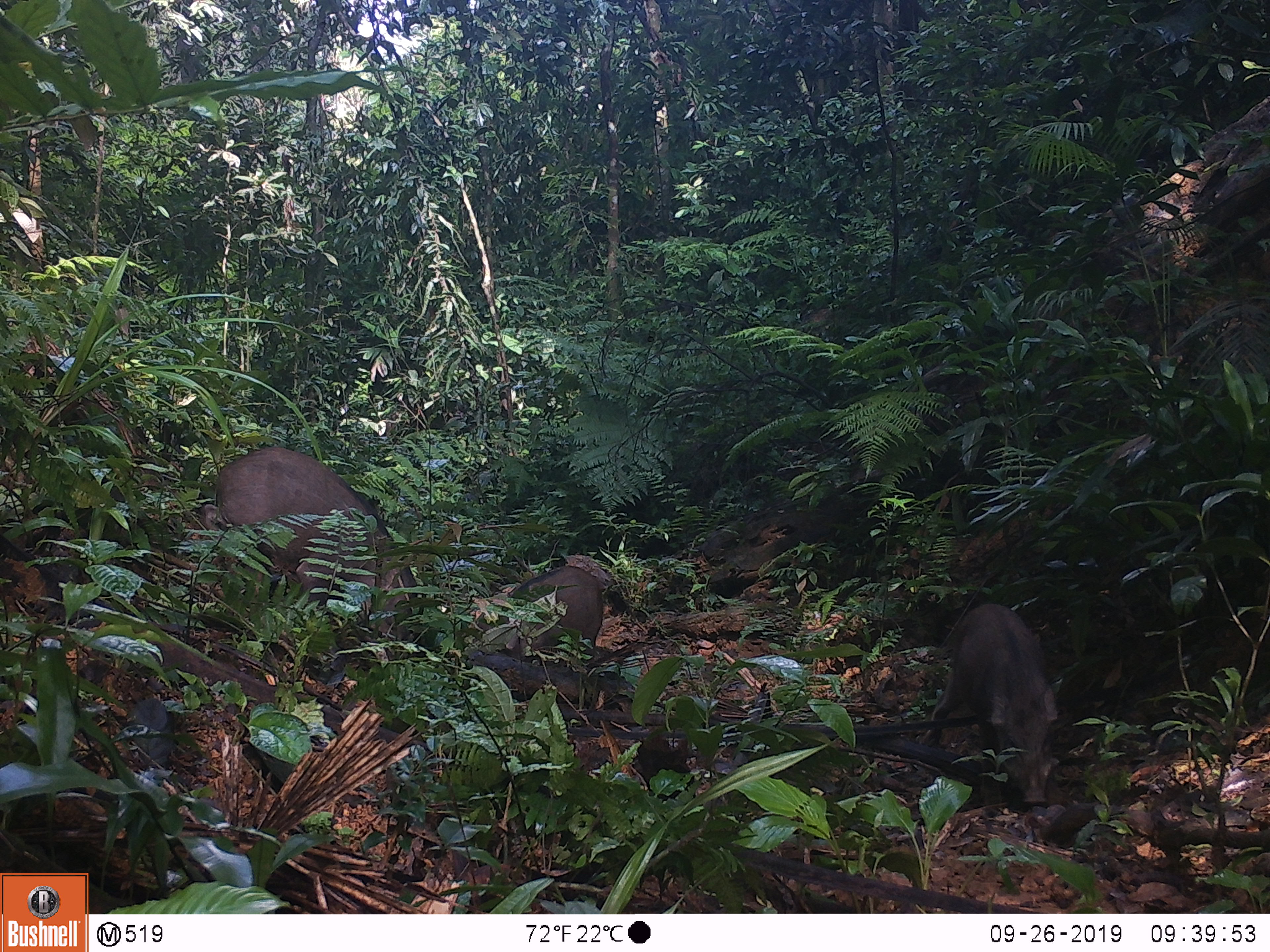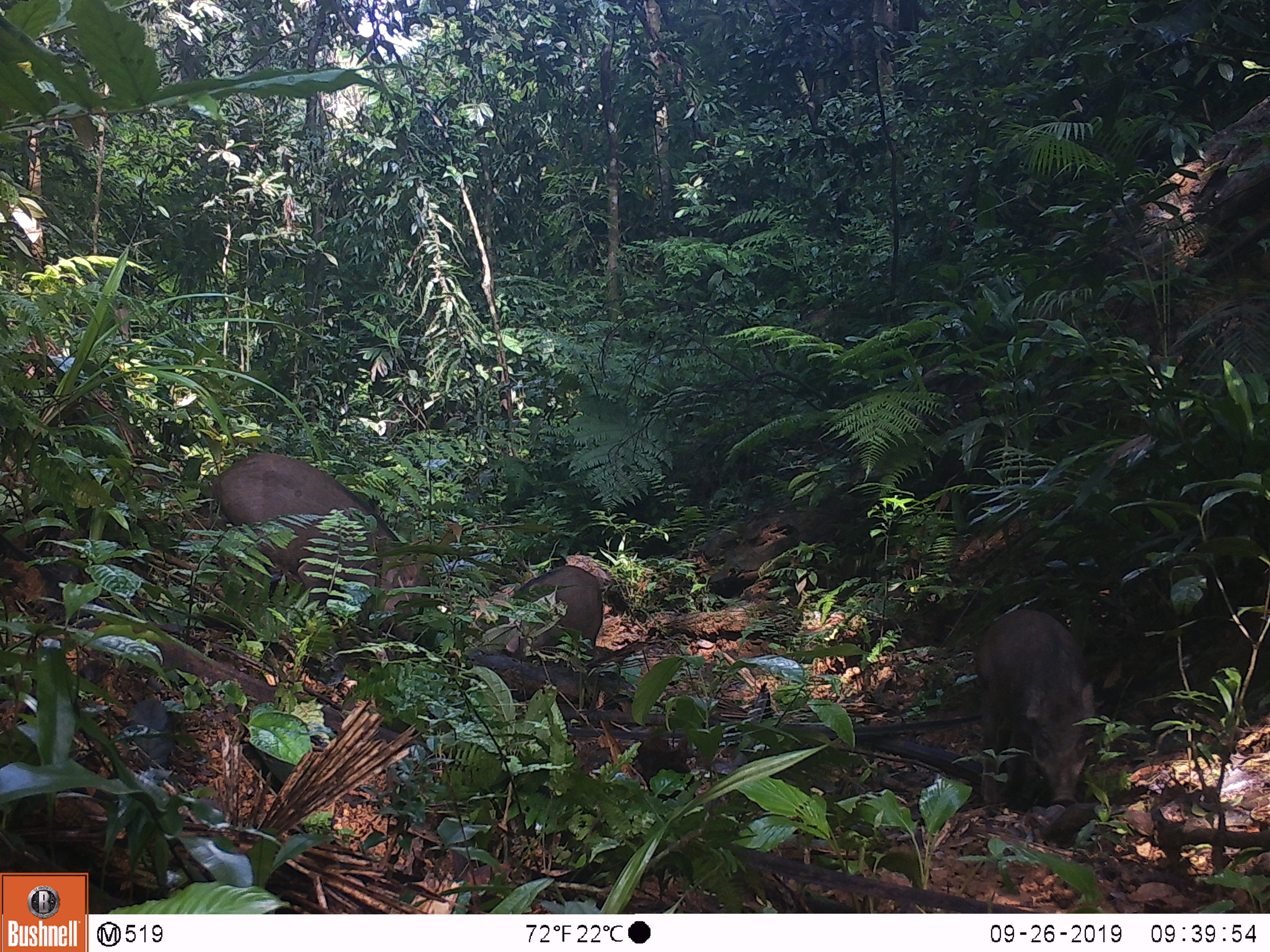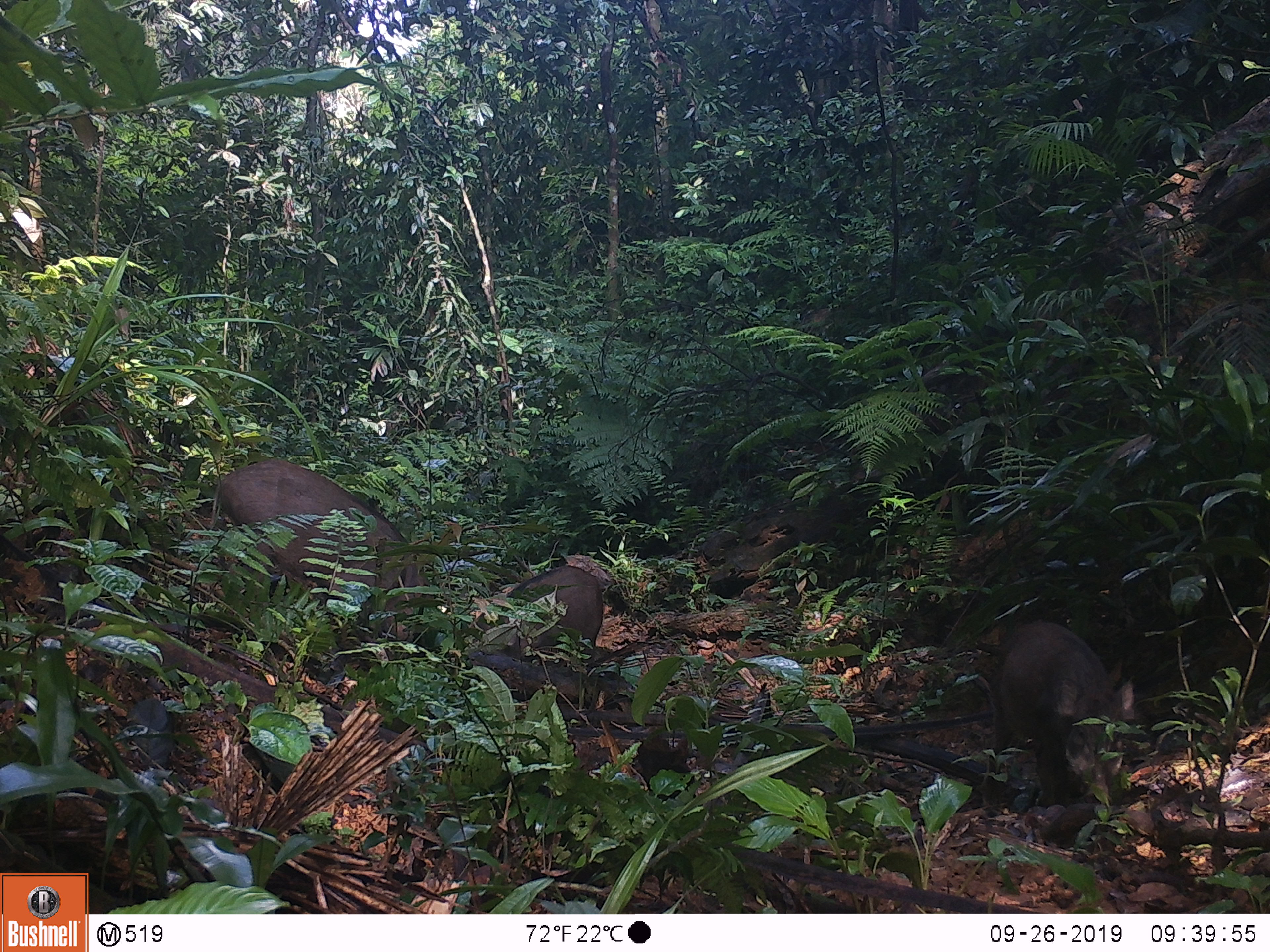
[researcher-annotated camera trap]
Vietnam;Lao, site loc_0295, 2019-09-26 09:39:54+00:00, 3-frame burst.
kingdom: Animalia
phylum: Chordata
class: Mammalia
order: Artiodactyla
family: Suidae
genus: Sus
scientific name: Sus scrofa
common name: eurasian wild pig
Eurasian wild pig (Sus scrofa). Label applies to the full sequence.